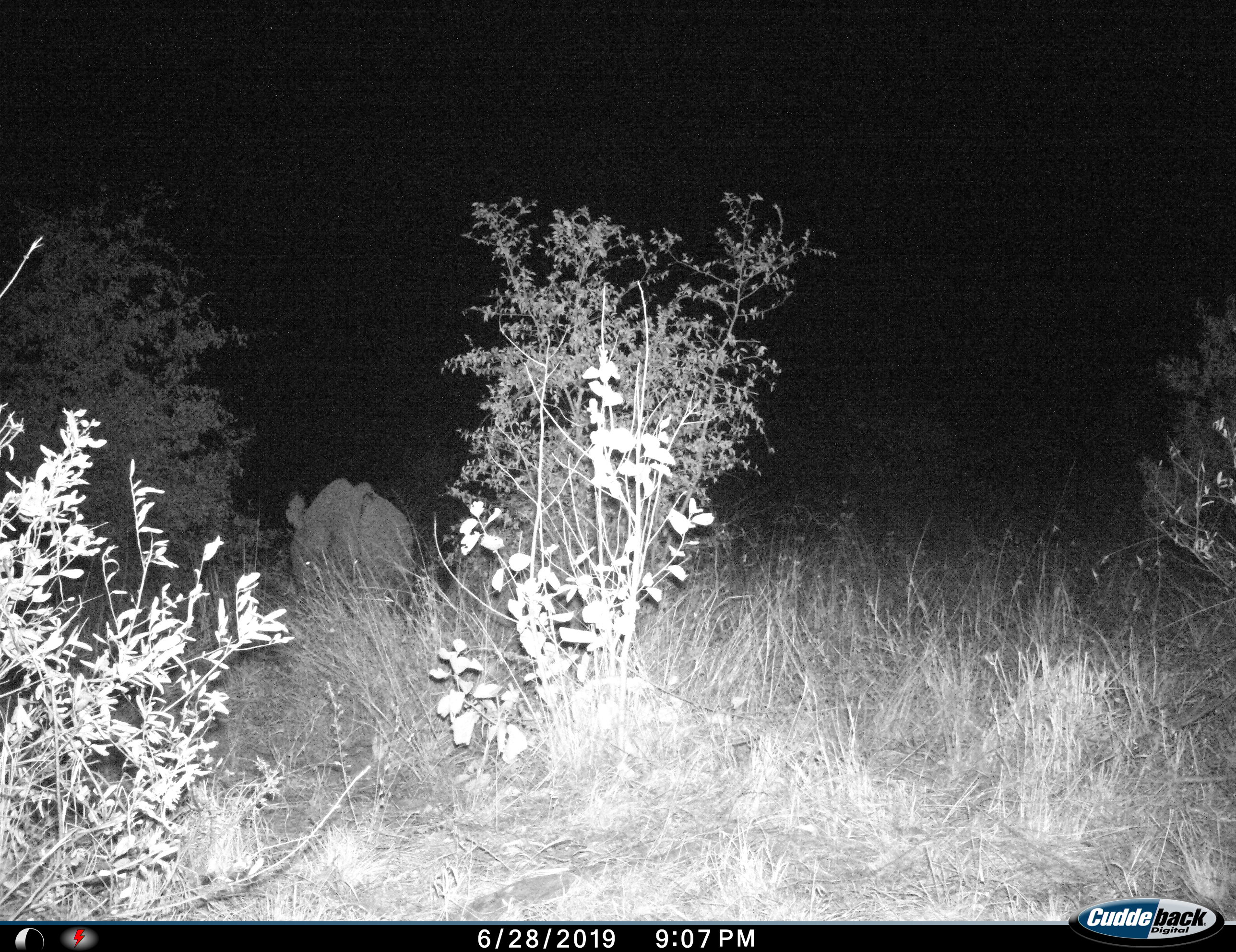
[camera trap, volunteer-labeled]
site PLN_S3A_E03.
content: unidentified animal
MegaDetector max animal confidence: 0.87